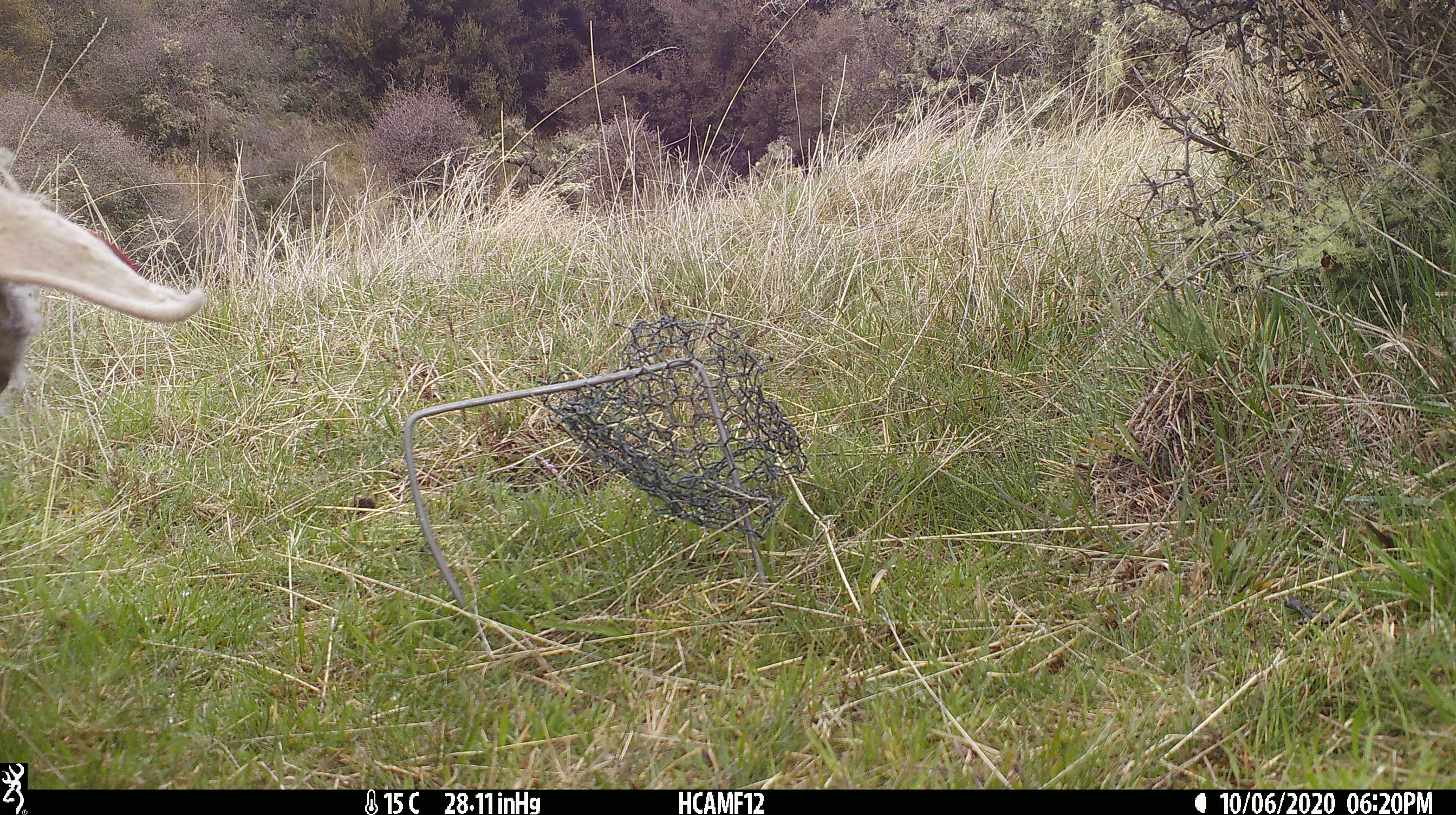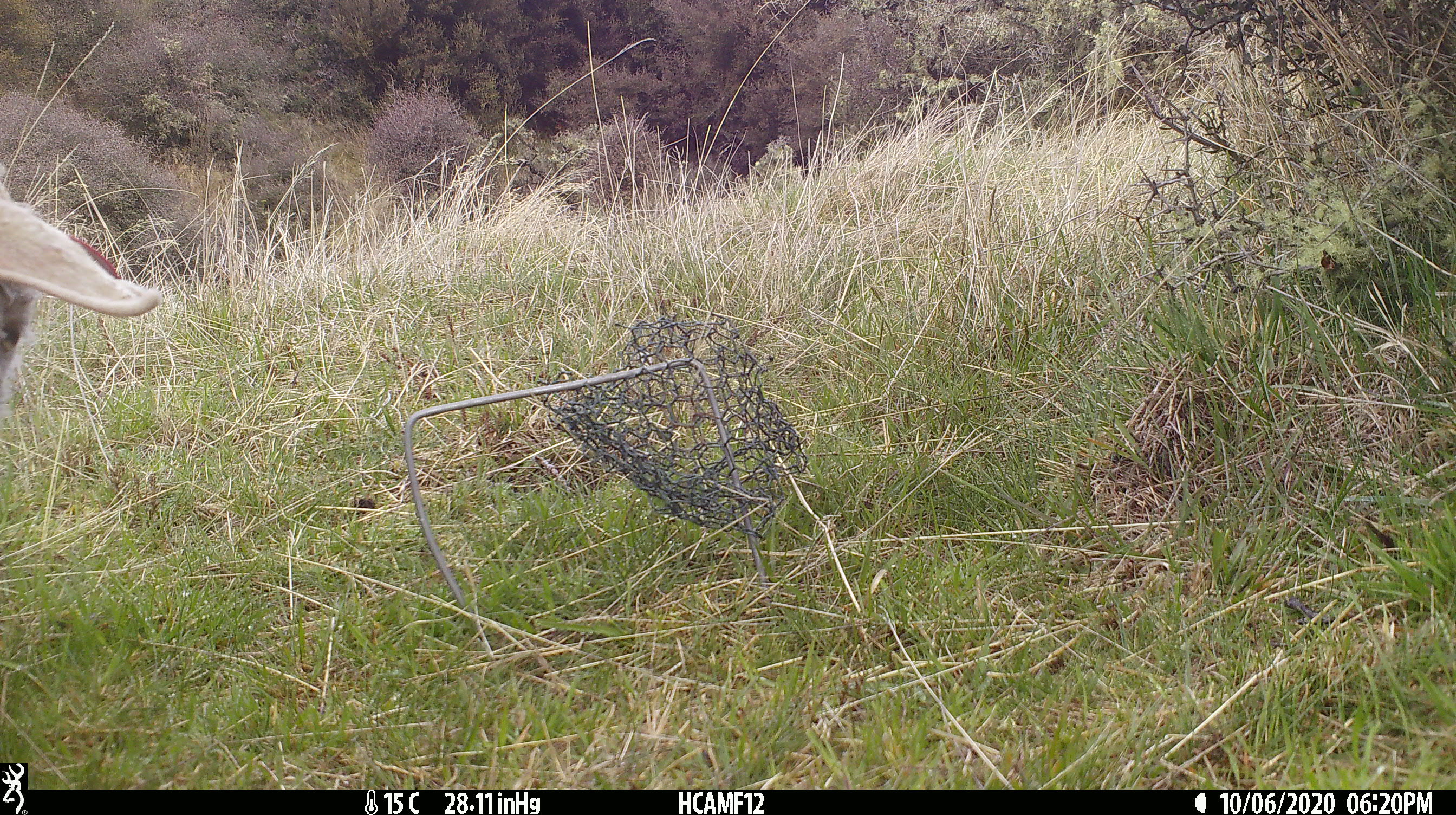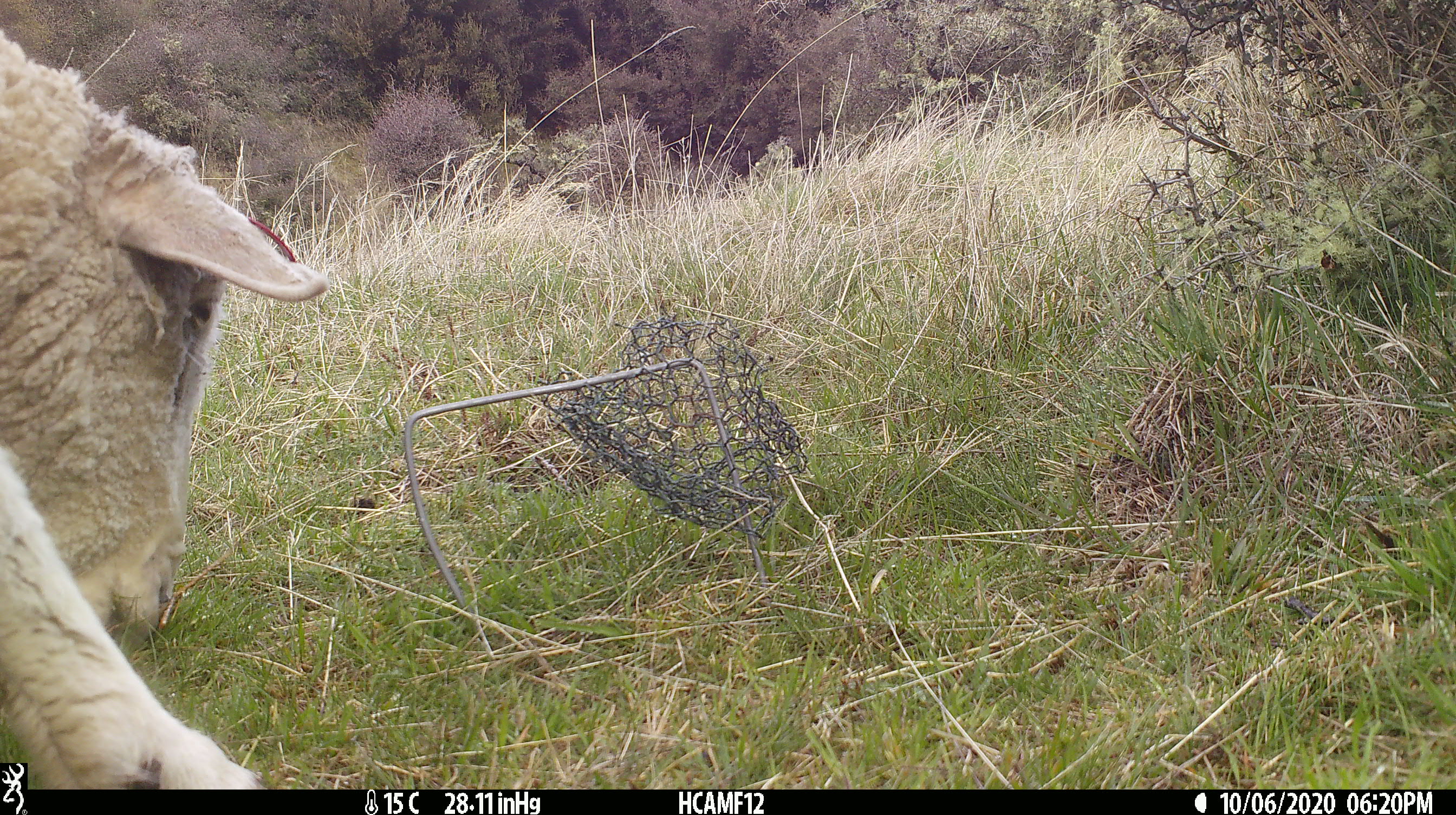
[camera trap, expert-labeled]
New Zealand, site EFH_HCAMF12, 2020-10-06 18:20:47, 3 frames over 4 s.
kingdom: Animalia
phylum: Chordata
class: Mammalia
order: Artiodactyla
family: Bovidae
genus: Ovis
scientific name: Ovis aries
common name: domestic sheep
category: sheep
Sheep (domestic sheep) (Ovis aries).